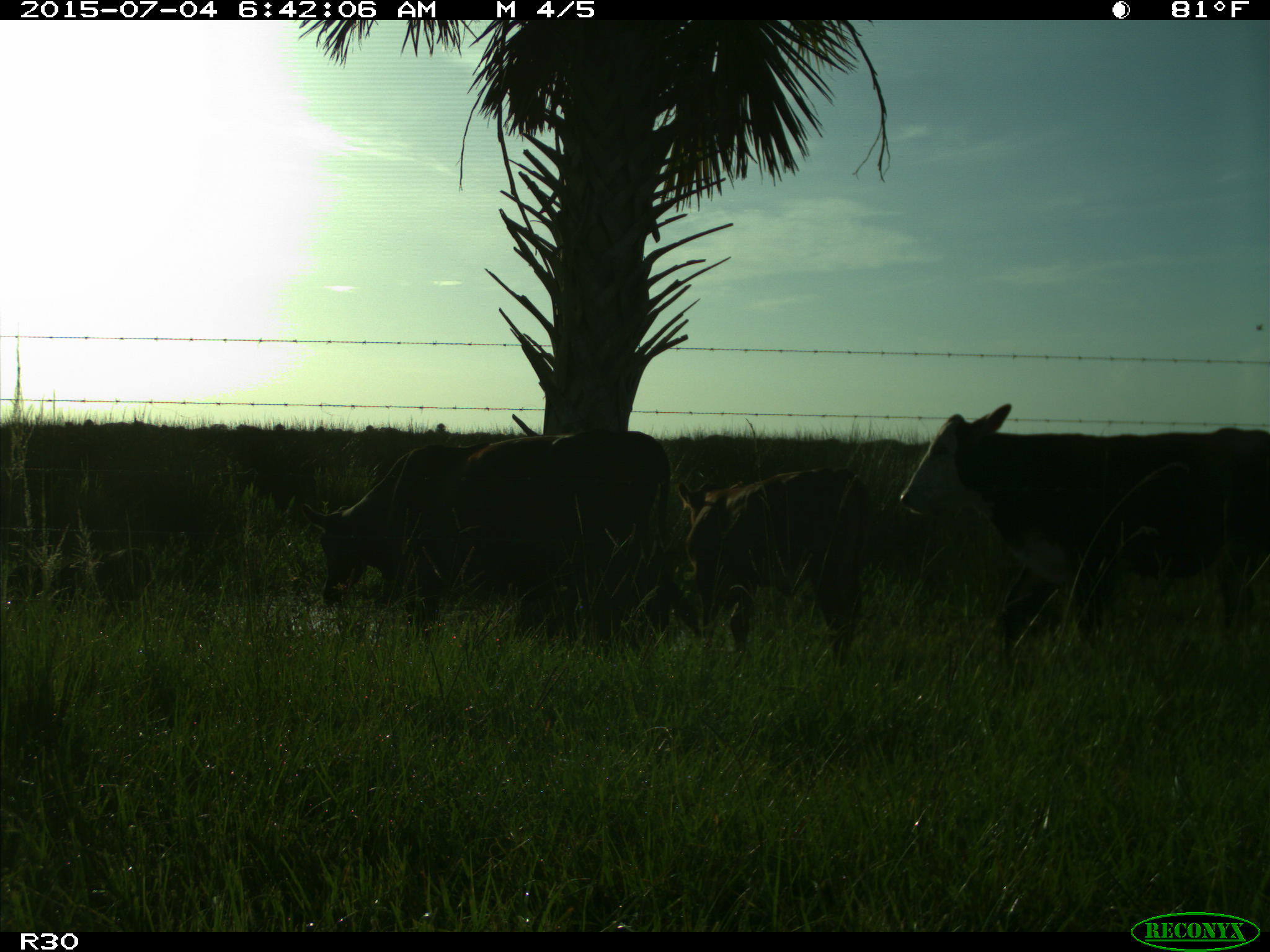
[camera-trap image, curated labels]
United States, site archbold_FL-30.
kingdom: Animalia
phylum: Chordata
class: Mammalia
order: Artiodactyla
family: Bovidae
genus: Bos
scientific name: Bos taurus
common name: domestic cow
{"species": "Bos taurus (domestic cow)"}